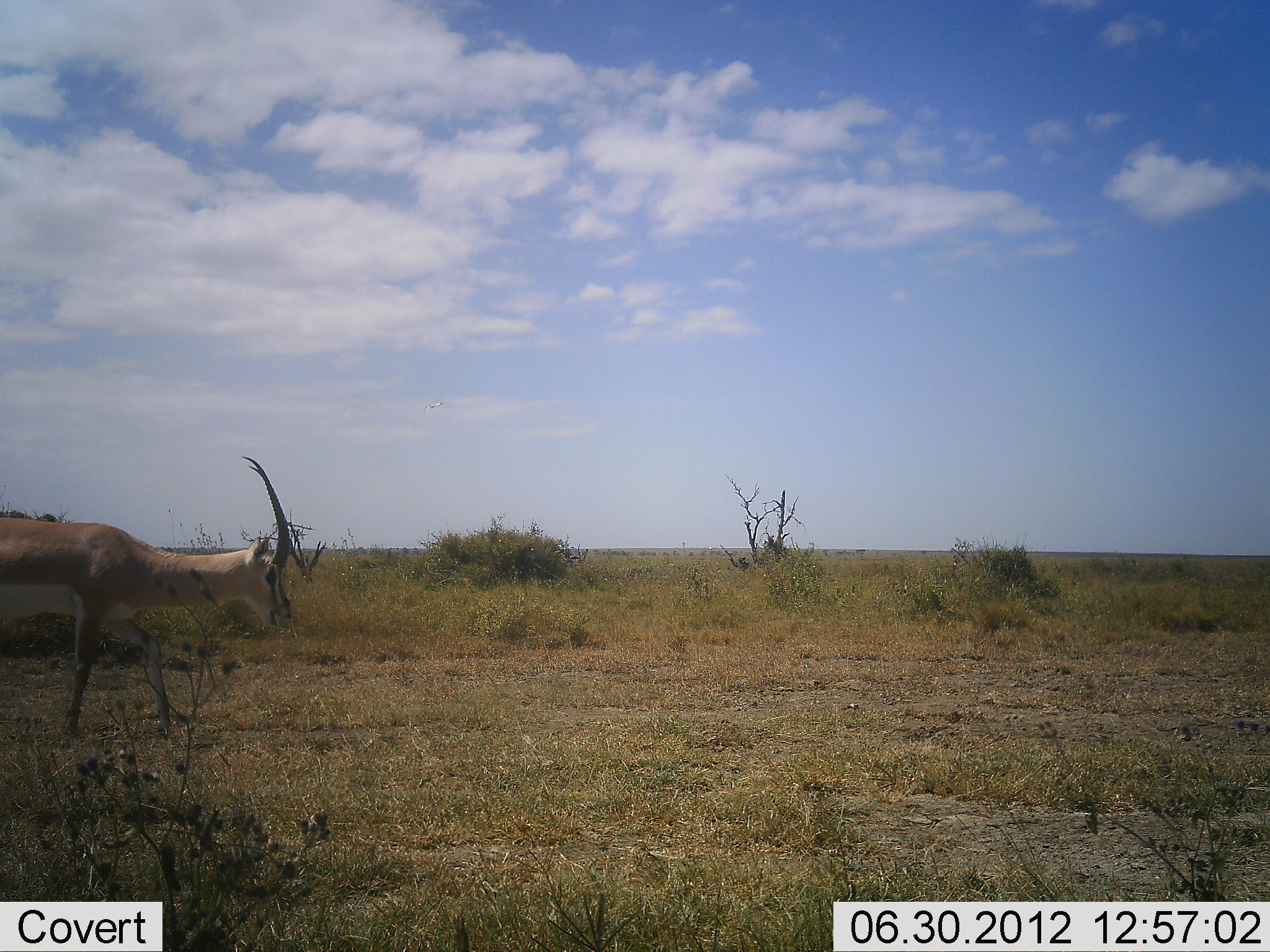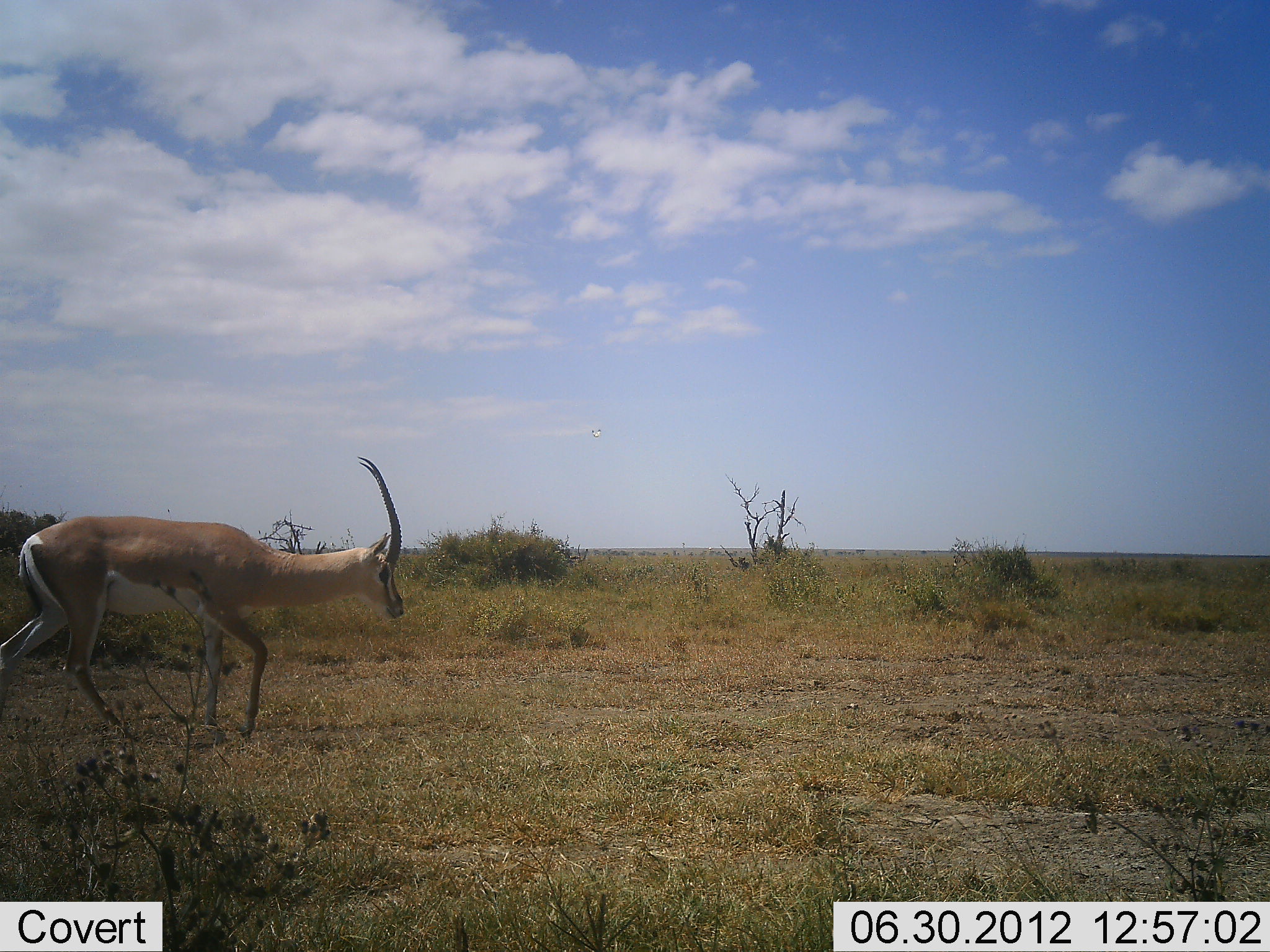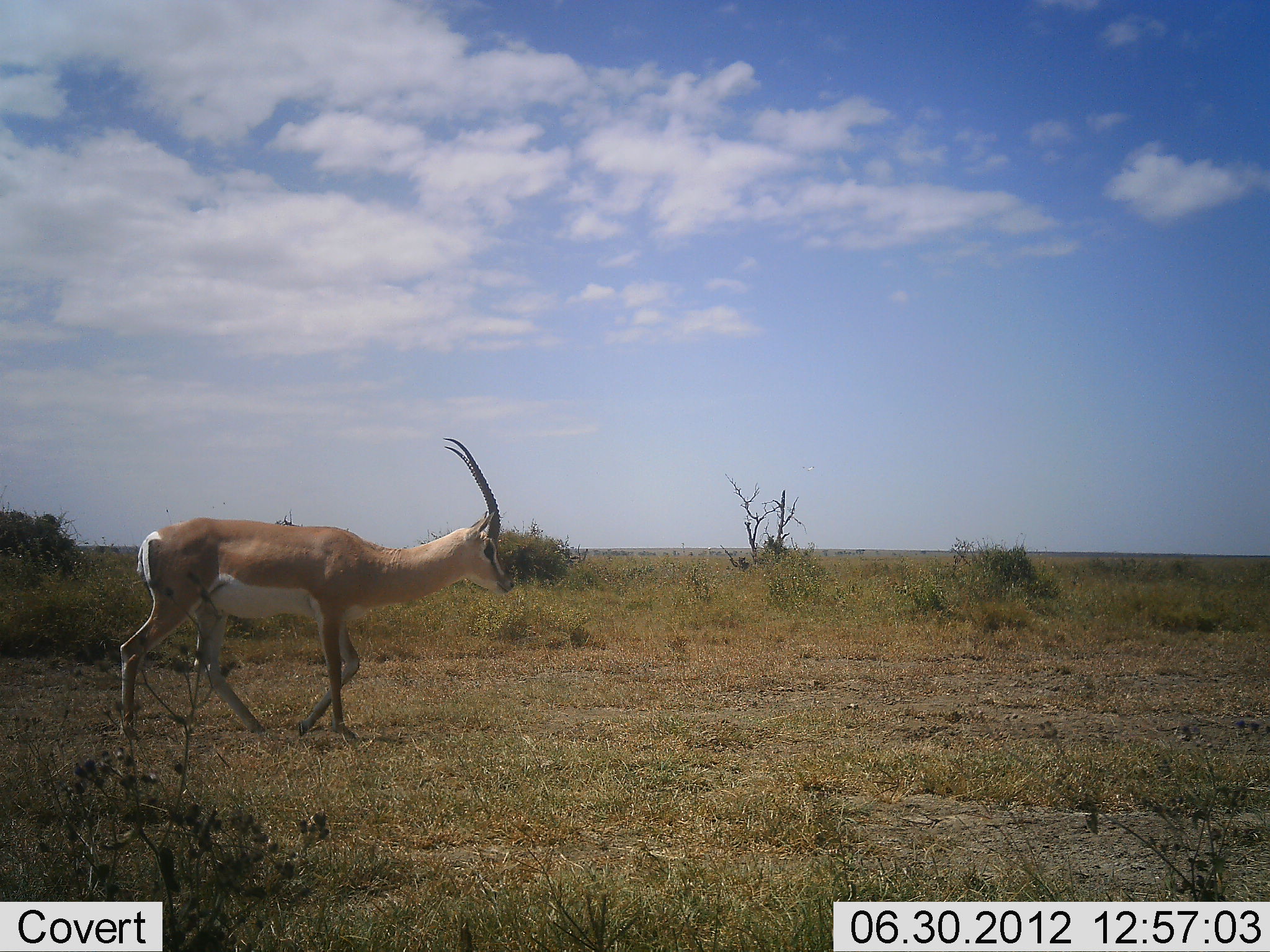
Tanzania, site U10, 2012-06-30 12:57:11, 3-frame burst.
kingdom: Animalia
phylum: Chordata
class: Mammalia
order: Artiodactyla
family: Bovidae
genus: Nanger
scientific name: Nanger granti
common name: grant's gazelle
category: gazellegrants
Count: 1.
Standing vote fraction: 0%.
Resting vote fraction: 0%.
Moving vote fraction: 100%.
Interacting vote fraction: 0%.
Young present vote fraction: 0%.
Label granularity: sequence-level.